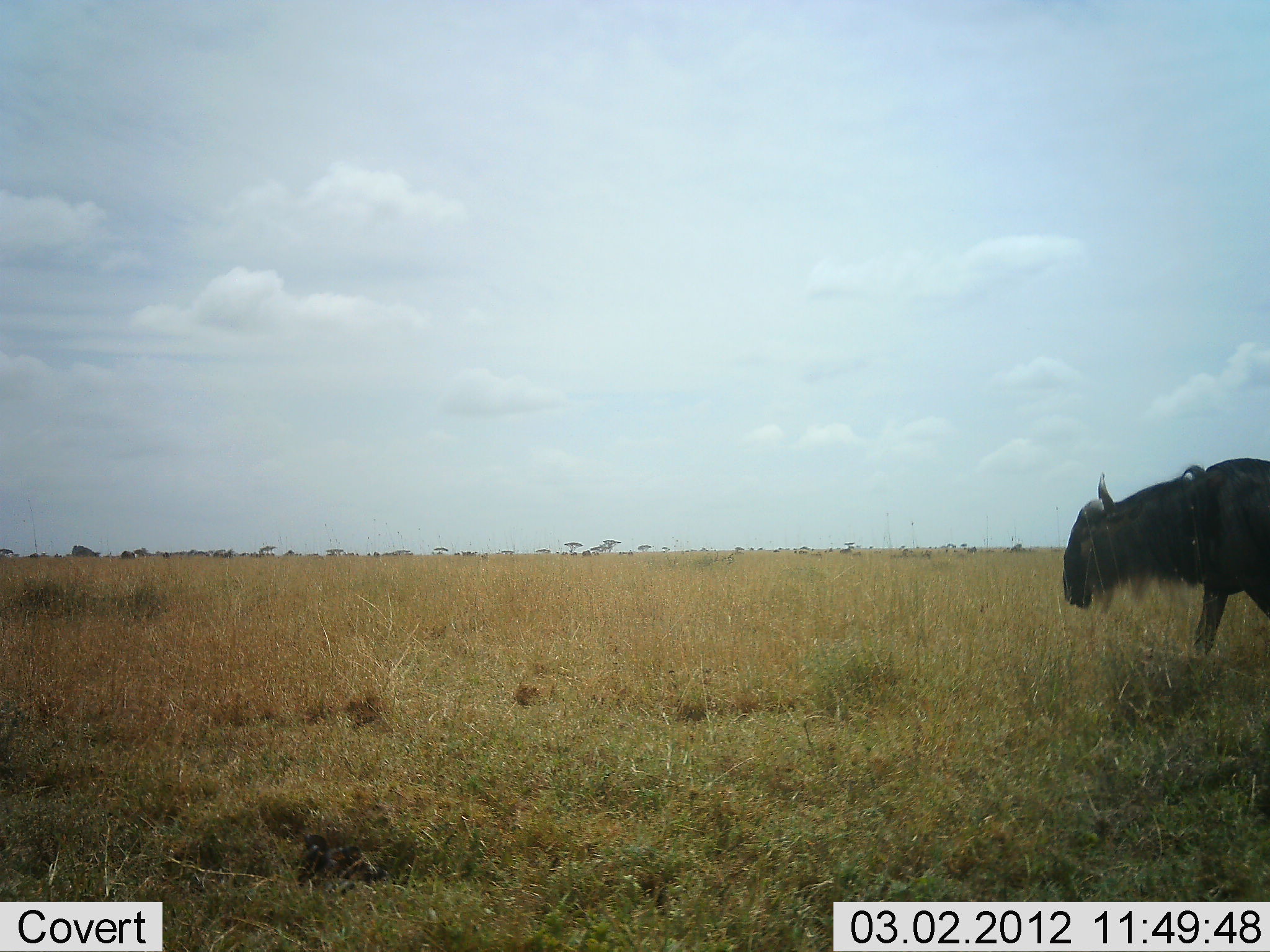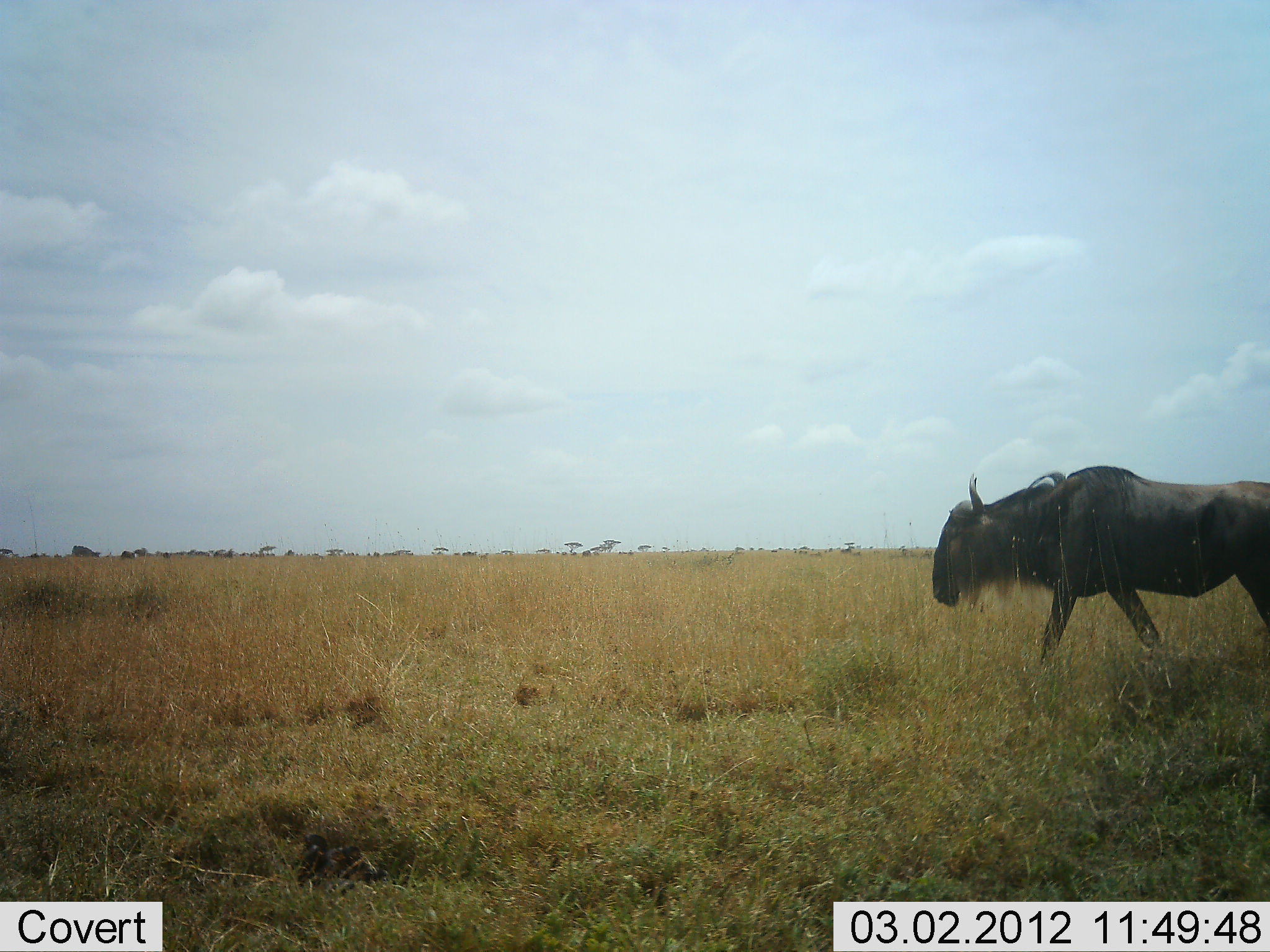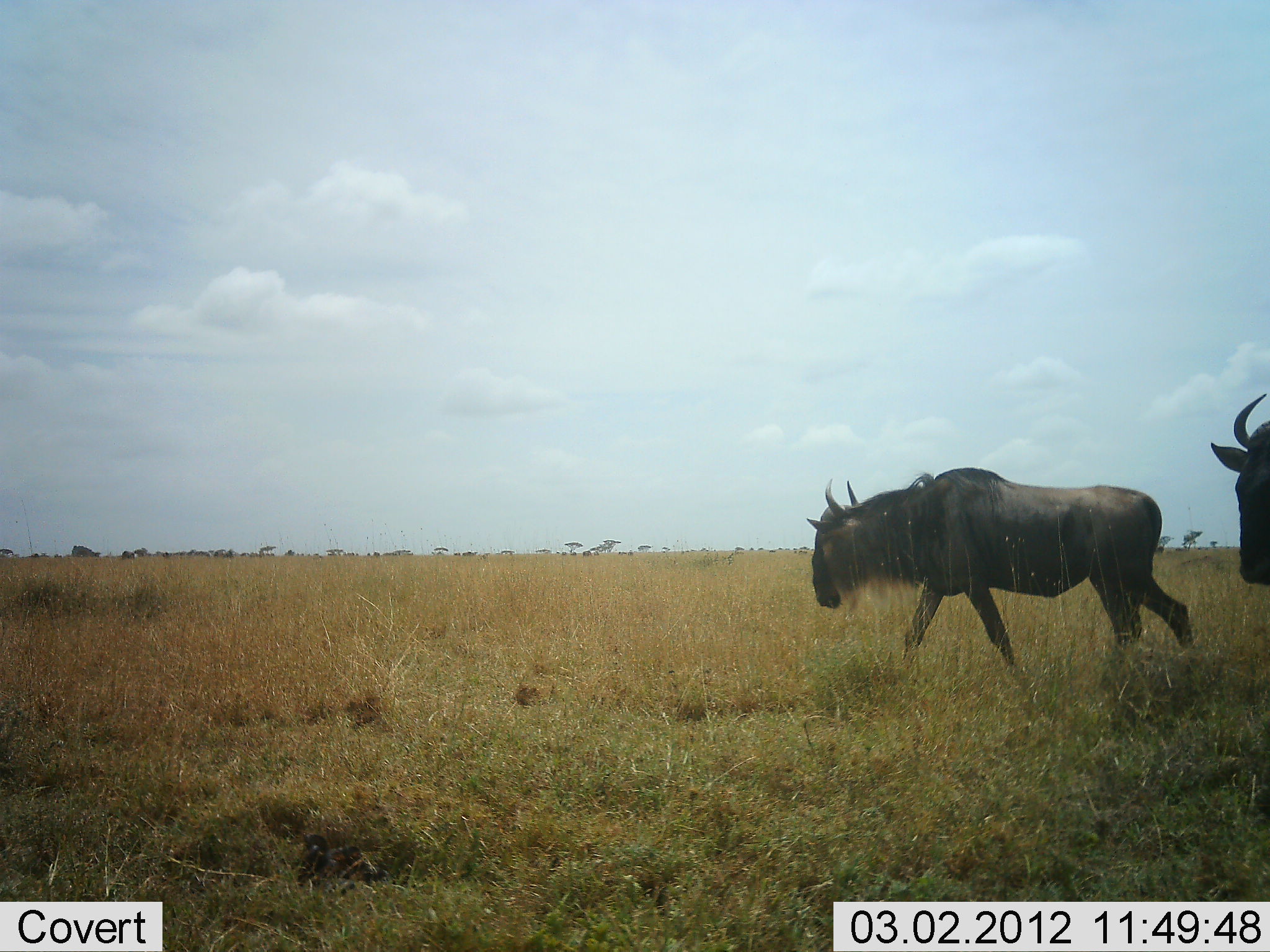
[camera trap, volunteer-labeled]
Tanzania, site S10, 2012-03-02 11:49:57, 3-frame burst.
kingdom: Animalia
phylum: Chordata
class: Mammalia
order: Artiodactyla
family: Bovidae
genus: Connochaetes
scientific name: Connochaetes taurinus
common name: blue wildebeest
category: wildebeest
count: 2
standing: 0%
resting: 0%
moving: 96%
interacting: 0%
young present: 0%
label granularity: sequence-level